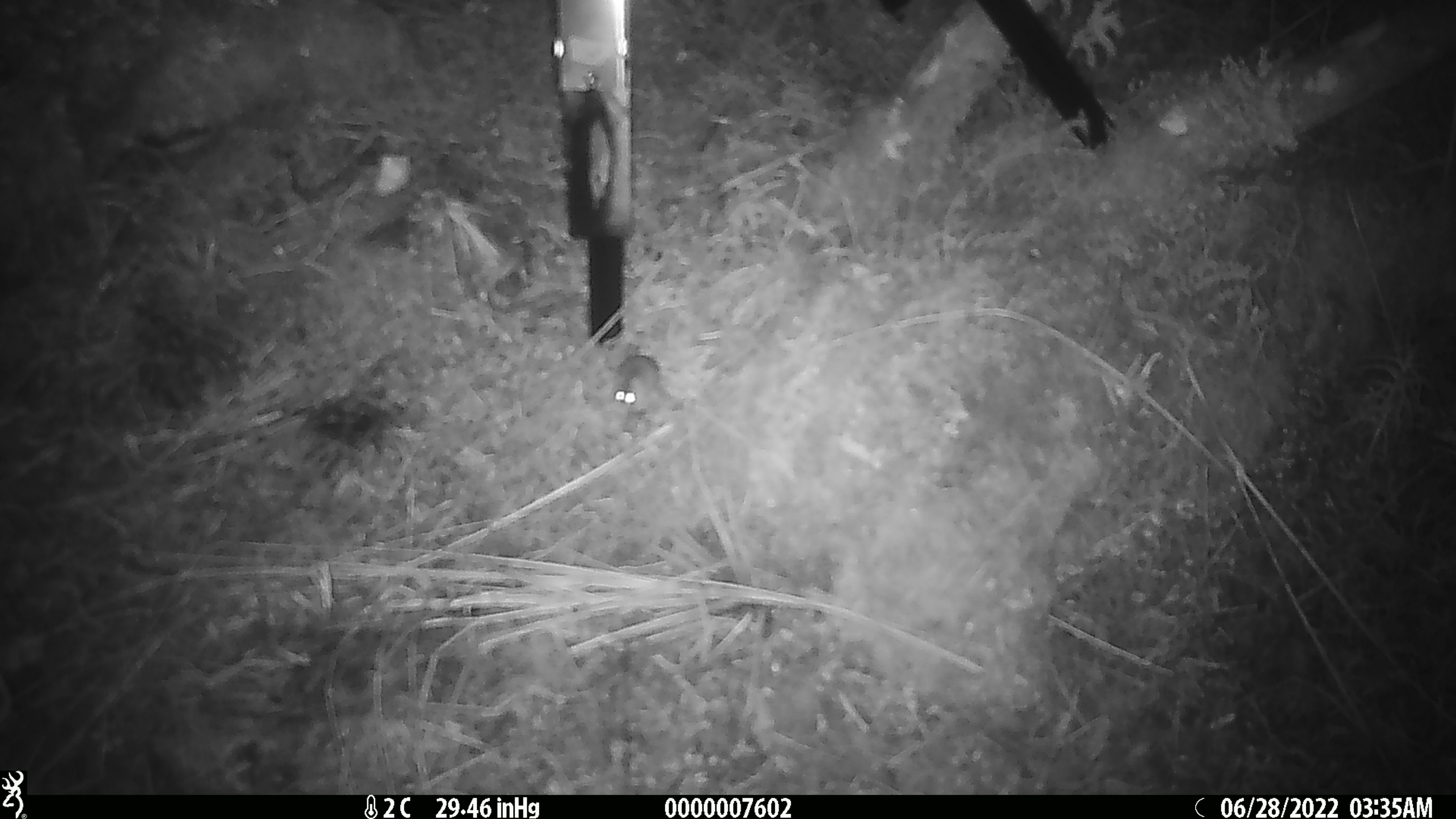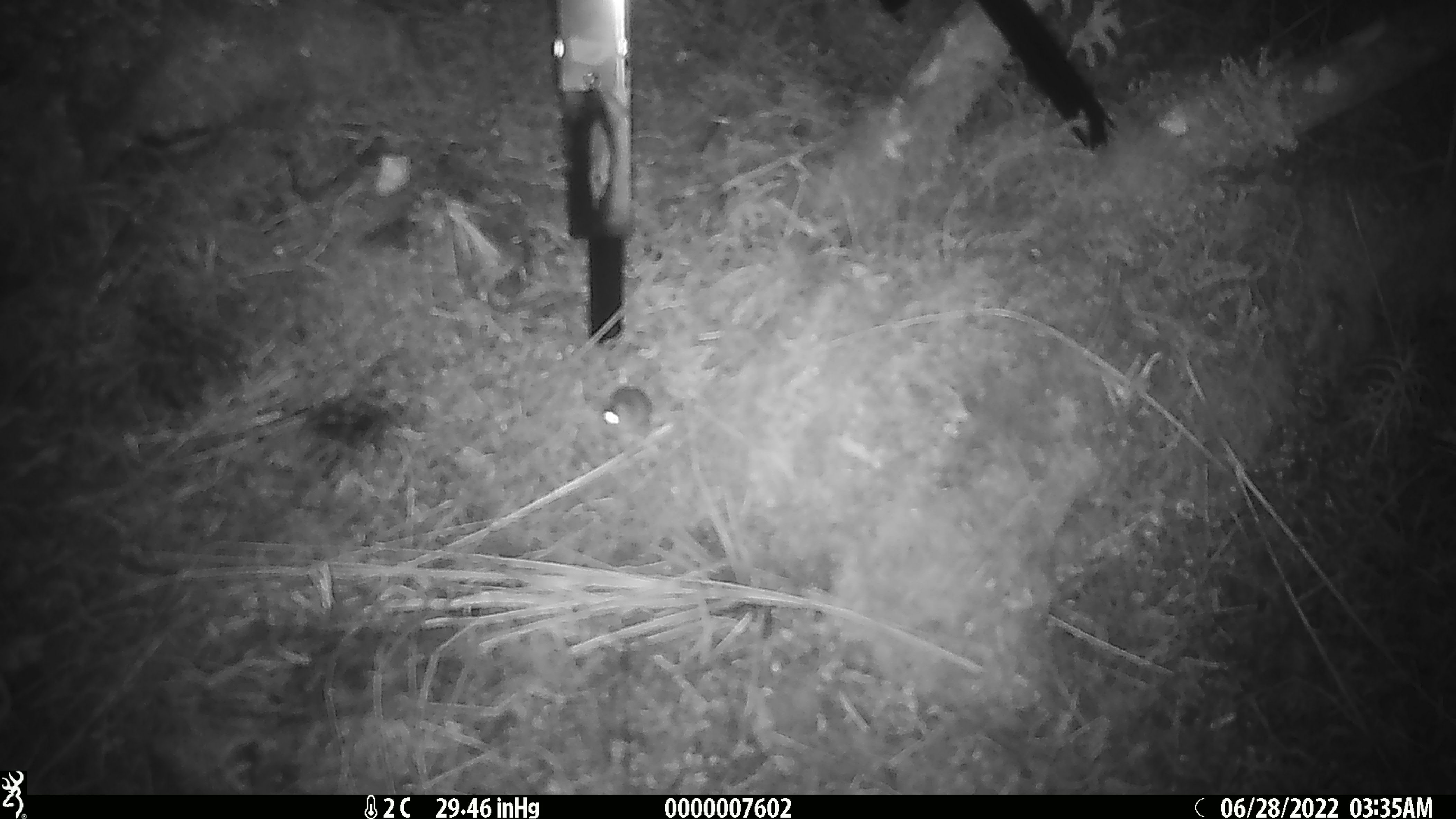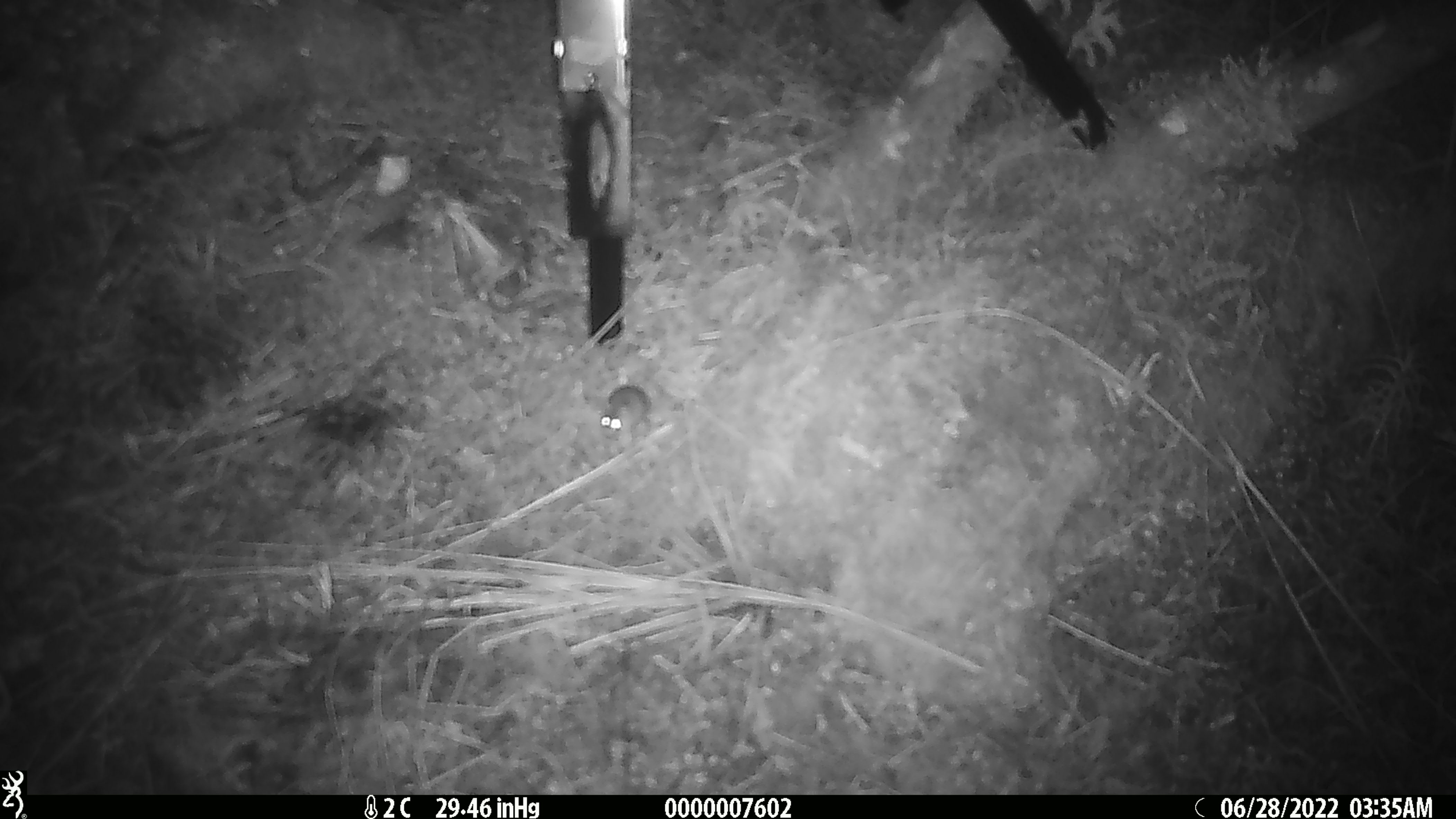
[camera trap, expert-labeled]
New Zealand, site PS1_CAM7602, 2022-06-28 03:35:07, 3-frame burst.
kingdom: Animalia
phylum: Chordata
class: Mammalia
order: Rodentia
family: Muridae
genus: Mus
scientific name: Mus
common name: mouse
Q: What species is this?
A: Mouse (Mus).